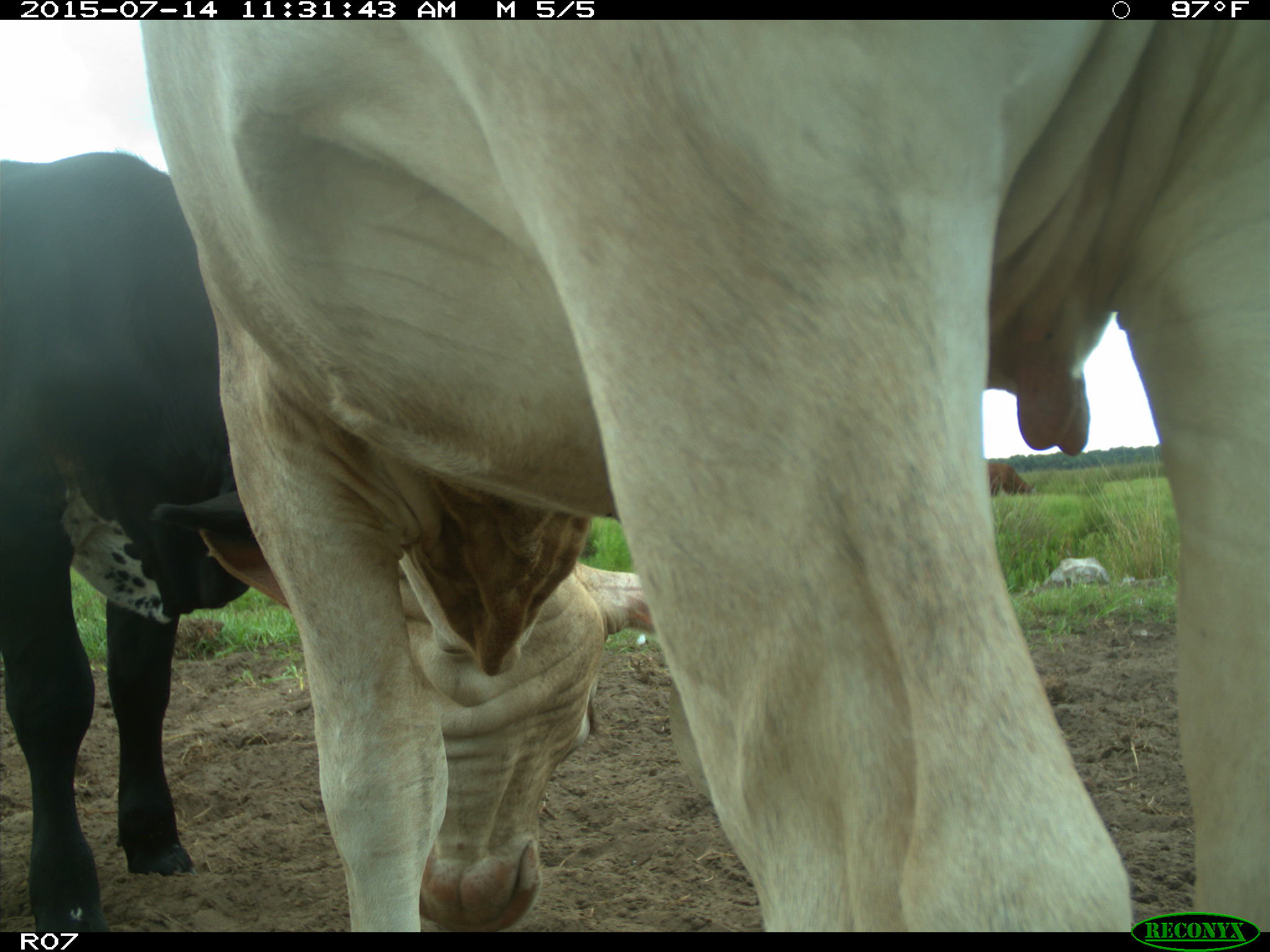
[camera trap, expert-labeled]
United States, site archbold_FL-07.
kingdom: Animalia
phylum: Chordata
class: Mammalia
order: Artiodactyla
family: Bovidae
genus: Bos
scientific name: Bos taurus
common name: domestic cow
Bos taurus (domestic cow).